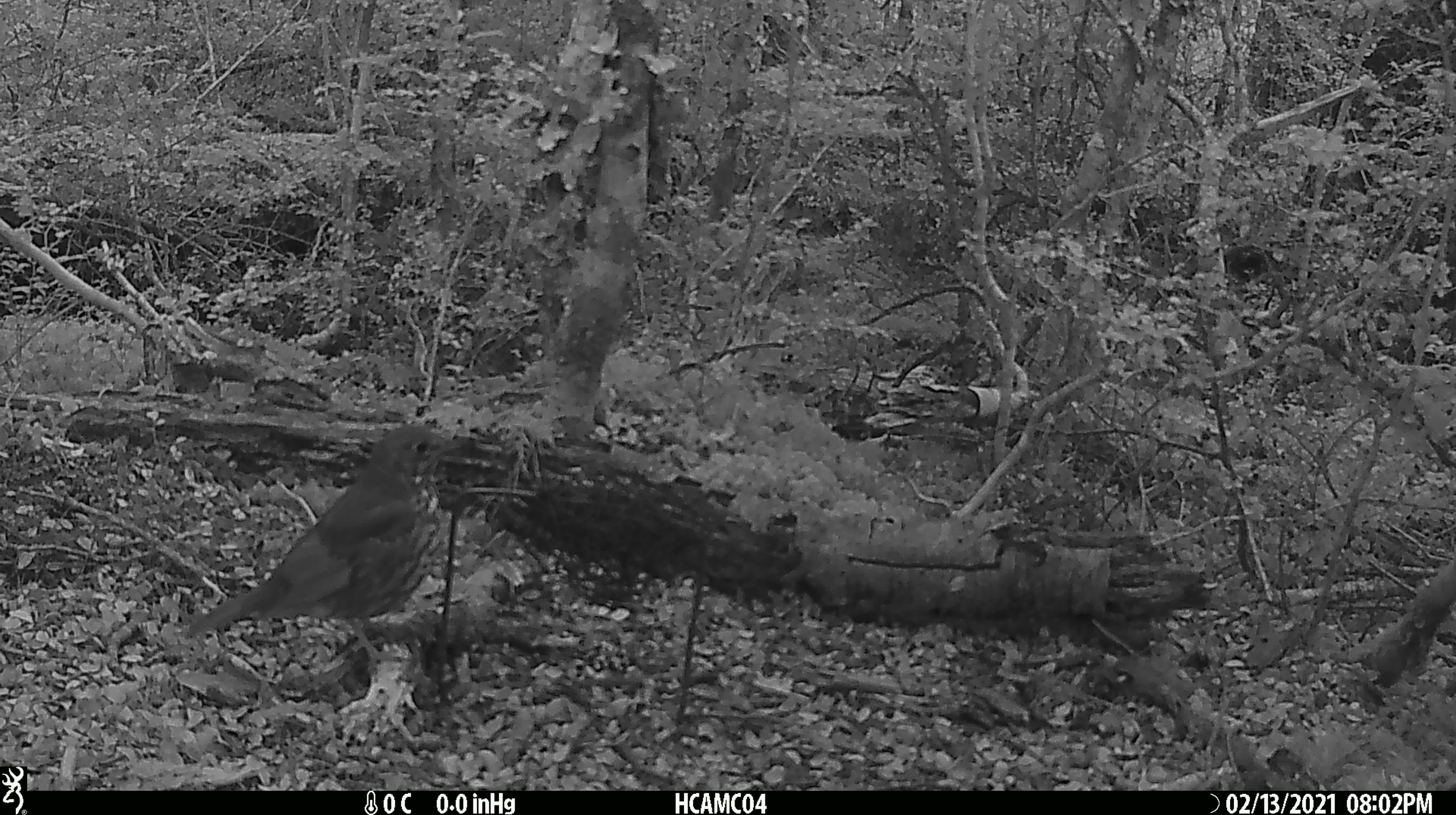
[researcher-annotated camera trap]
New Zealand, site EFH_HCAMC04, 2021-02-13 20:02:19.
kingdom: Animalia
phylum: Chordata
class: Aves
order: Passeriformes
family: Turdidae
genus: Turdus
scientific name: Turdus philomelos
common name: song thrush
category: thrush